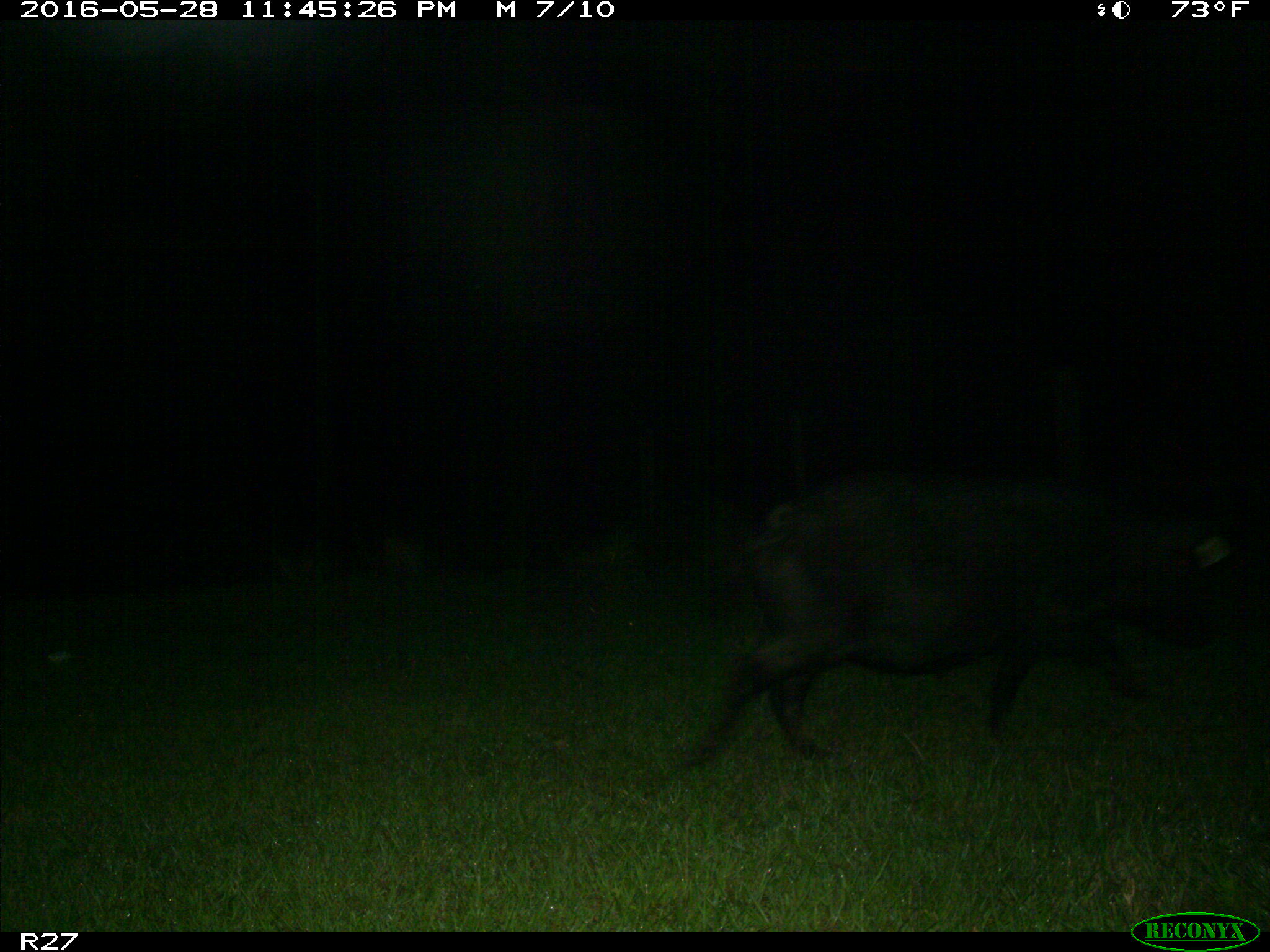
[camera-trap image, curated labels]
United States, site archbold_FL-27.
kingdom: Animalia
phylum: Chordata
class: Mammalia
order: Artiodactyla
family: Suidae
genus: Sus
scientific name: Sus scrofa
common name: wild boar